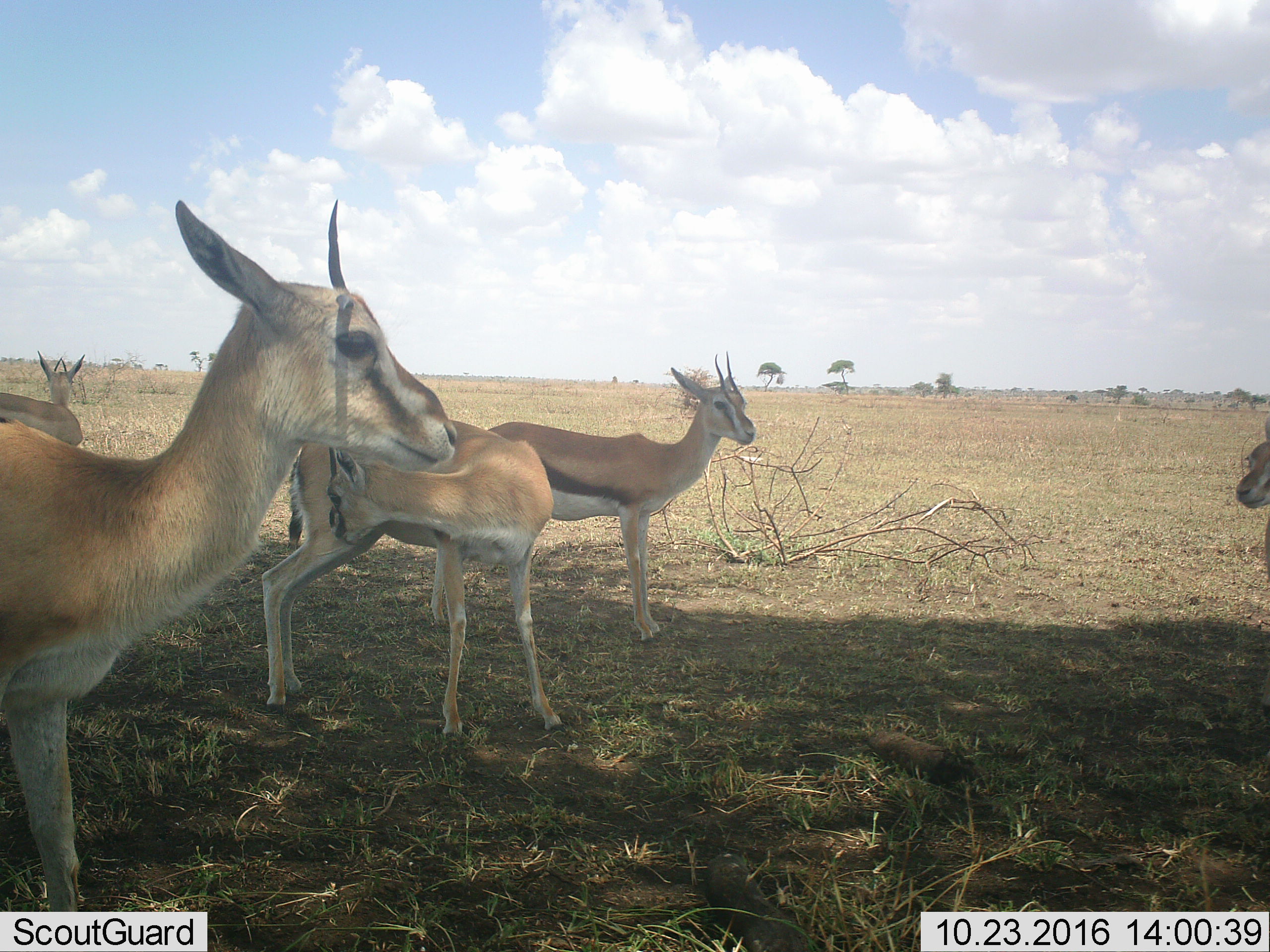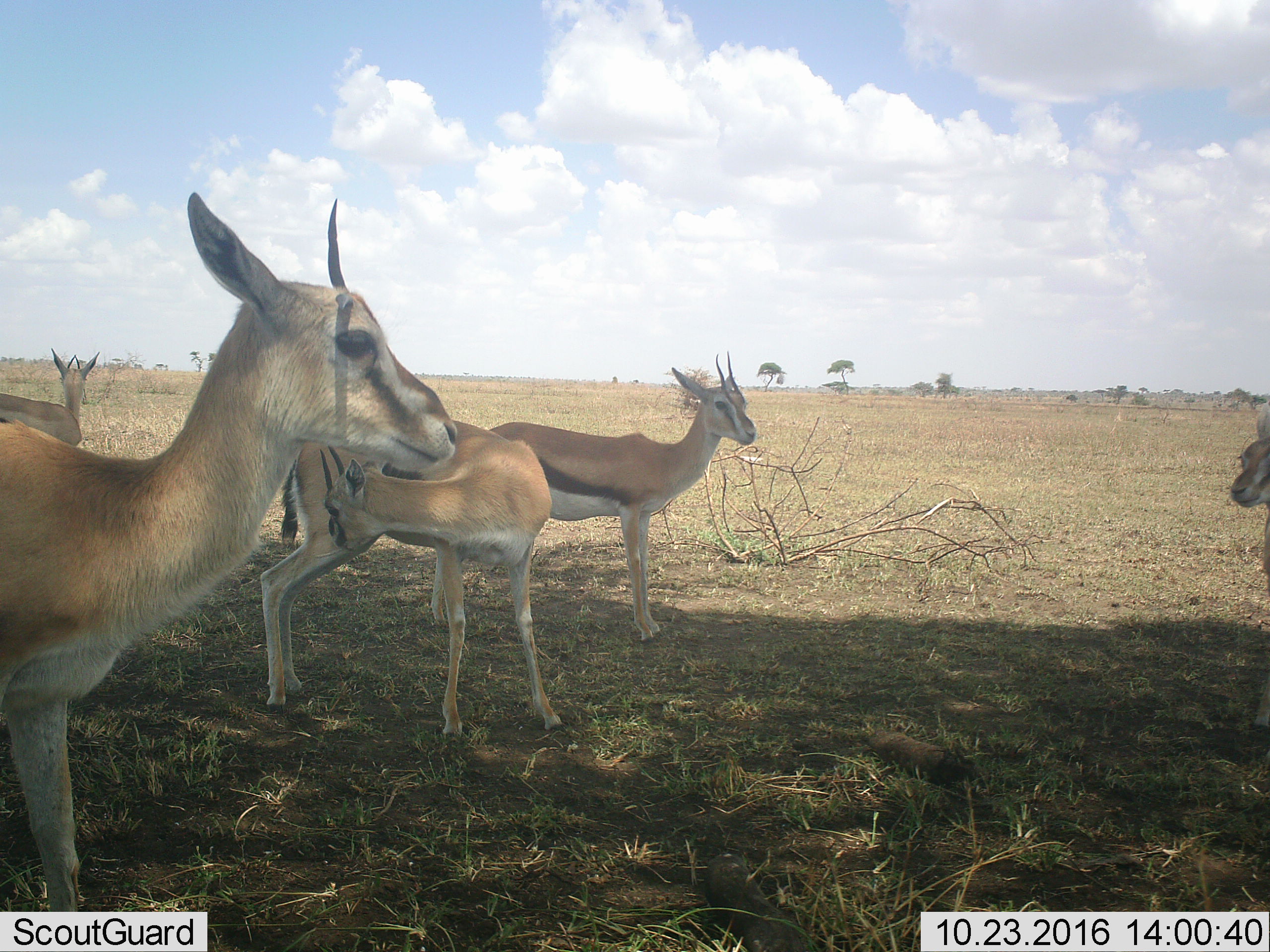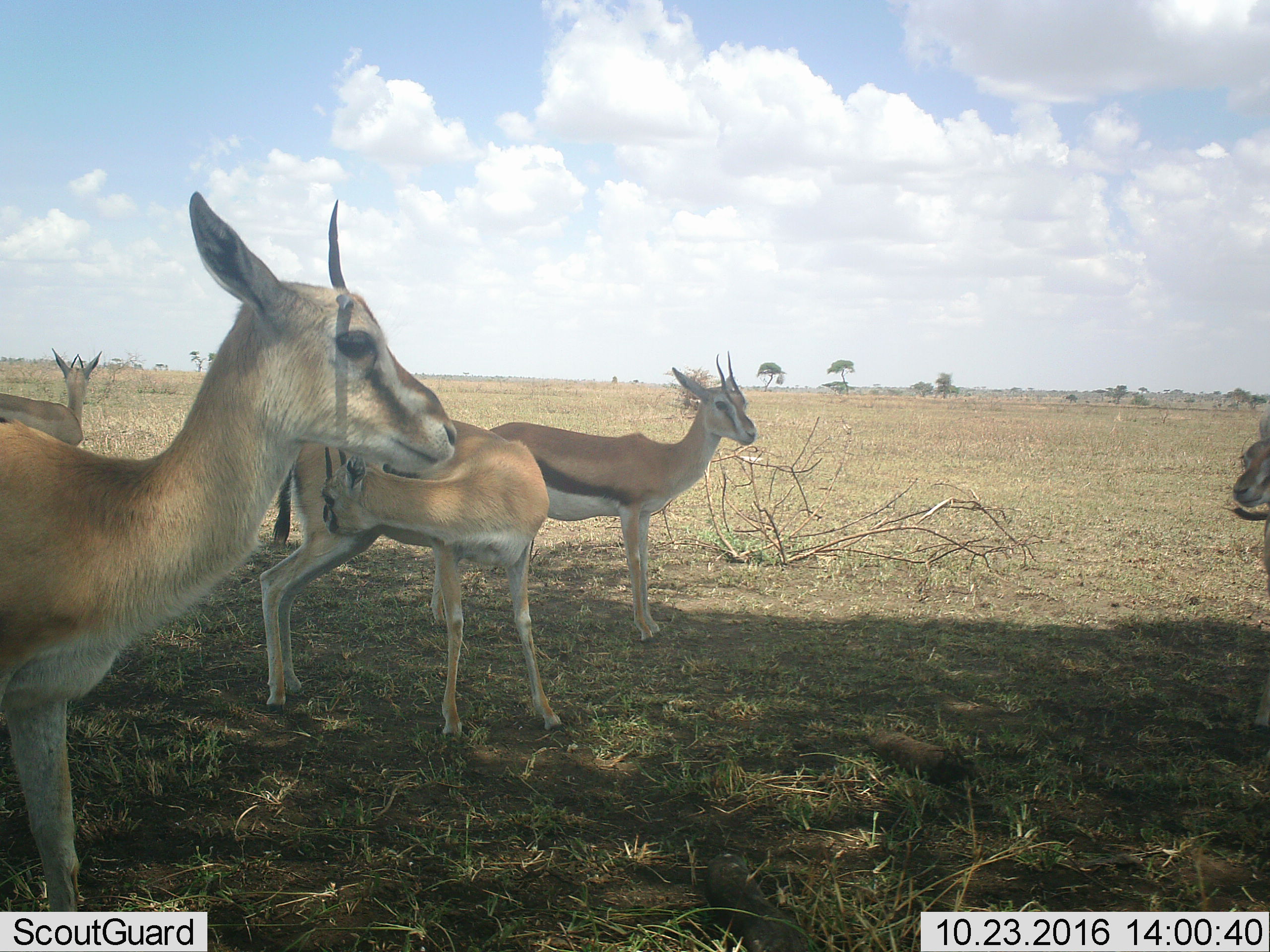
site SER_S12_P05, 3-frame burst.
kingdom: Animalia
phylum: Chordata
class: Mammalia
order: Artiodactyla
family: Bovidae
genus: Eudorcas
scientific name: Eudorcas thomsonii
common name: thomson's gazelle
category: gazellethomsons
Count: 5.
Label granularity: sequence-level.